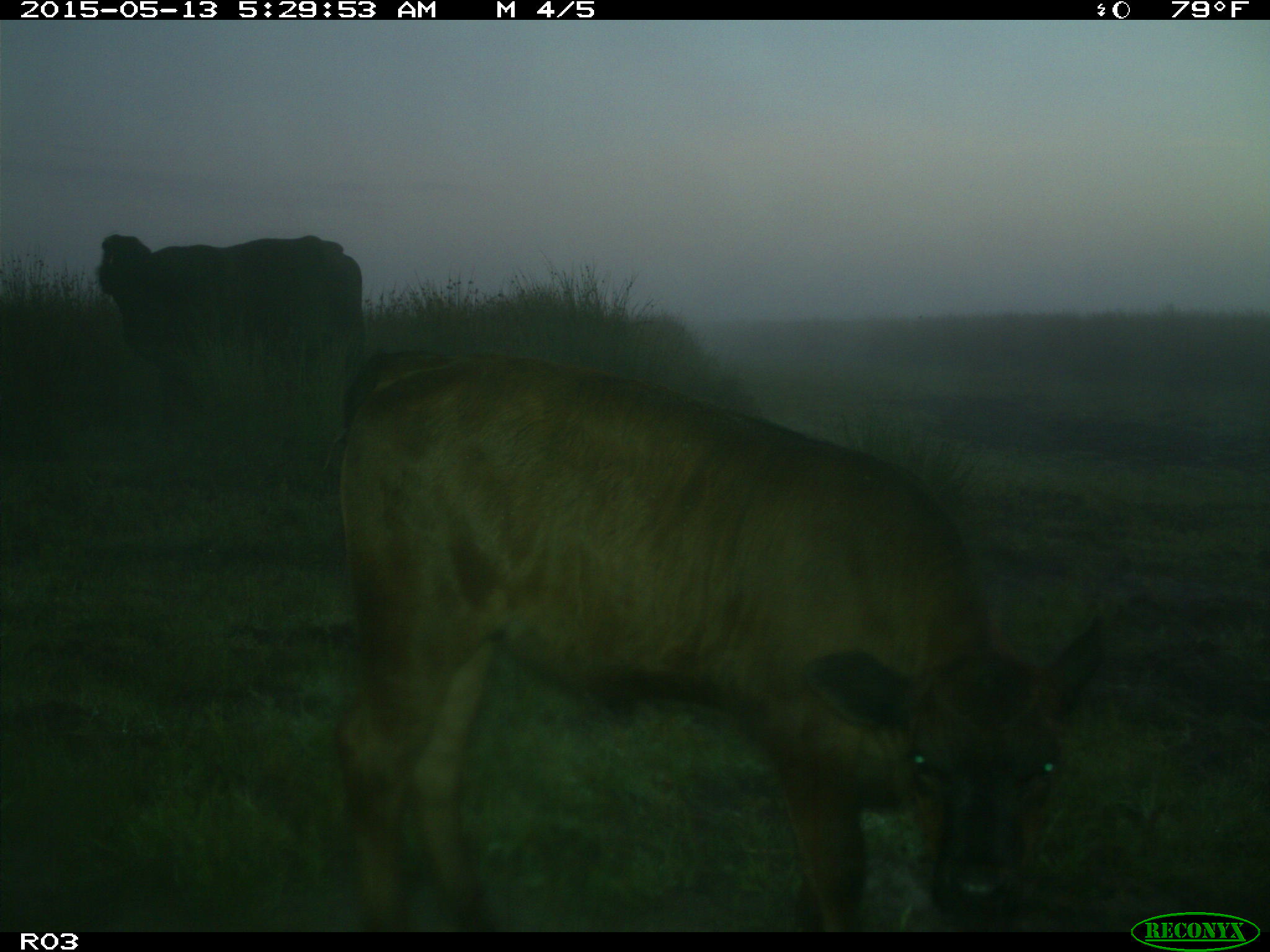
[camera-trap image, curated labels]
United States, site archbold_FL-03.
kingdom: Animalia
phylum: Chordata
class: Mammalia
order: Artiodactyla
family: Bovidae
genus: Bos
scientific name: Bos taurus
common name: domestic cow